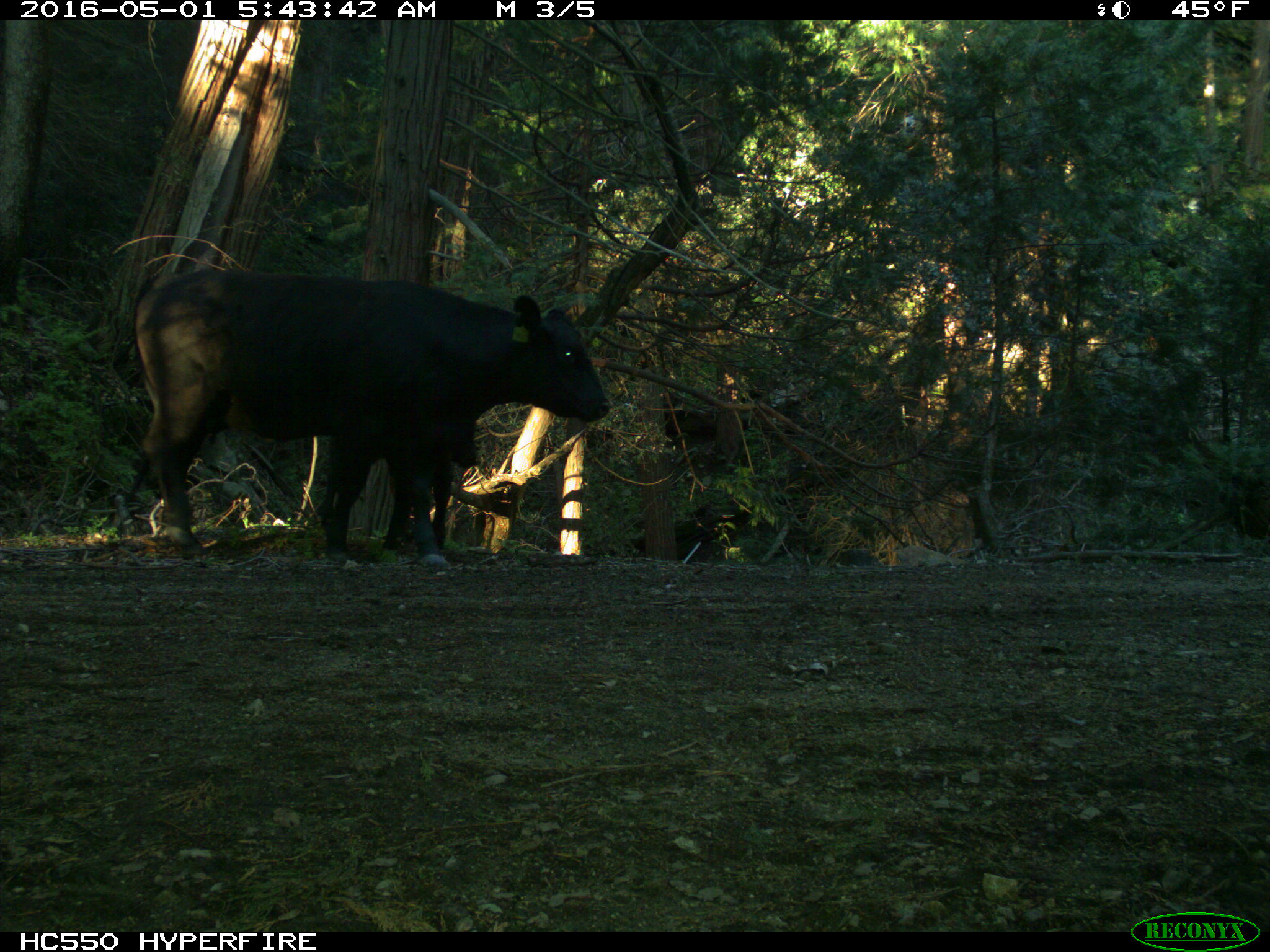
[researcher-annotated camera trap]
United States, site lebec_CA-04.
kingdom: Animalia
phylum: Chordata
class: Mammalia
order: Artiodactyla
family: Bovidae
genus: Bos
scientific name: Bos taurus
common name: domestic cow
Bos taurus (domestic cow).